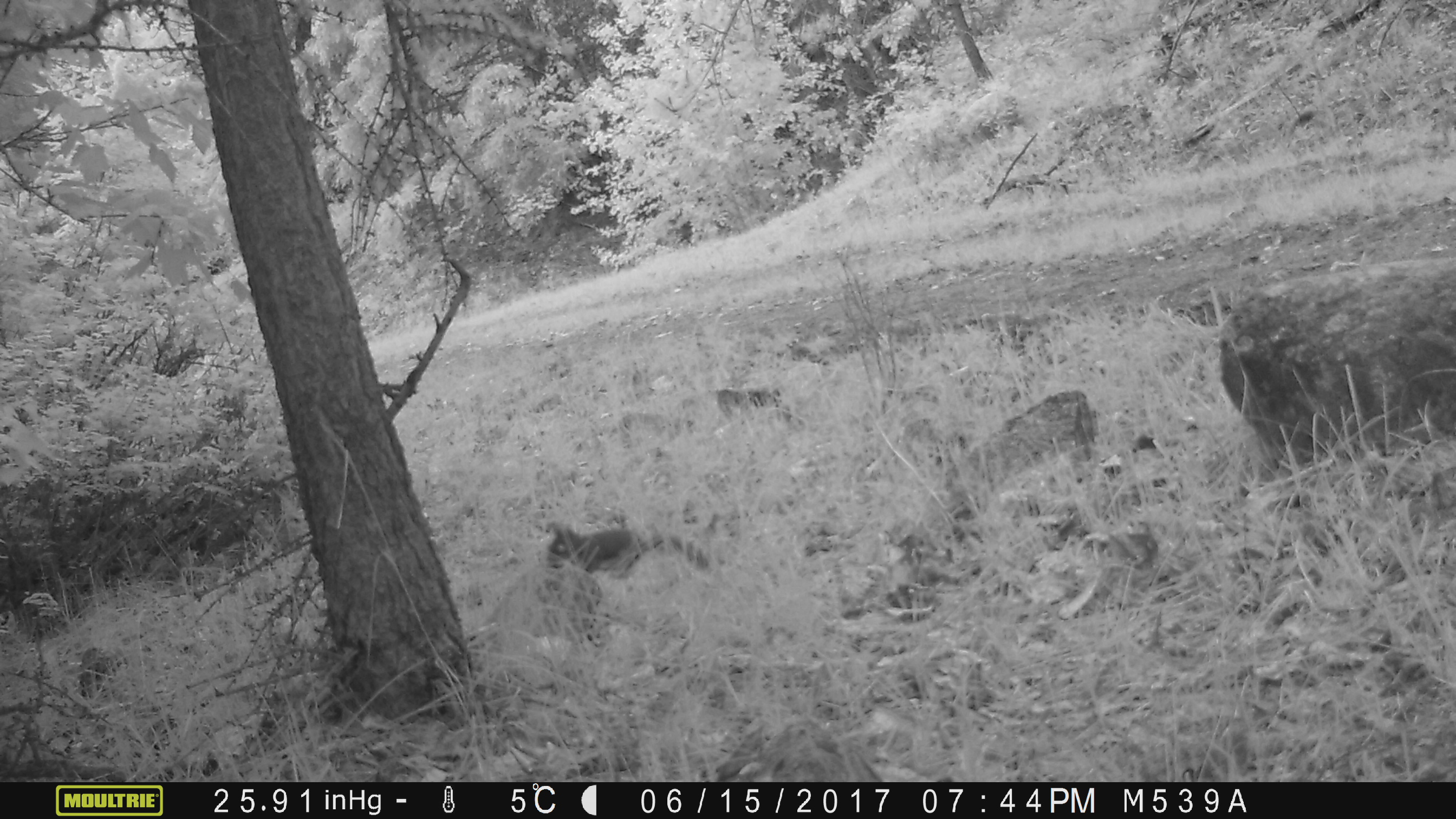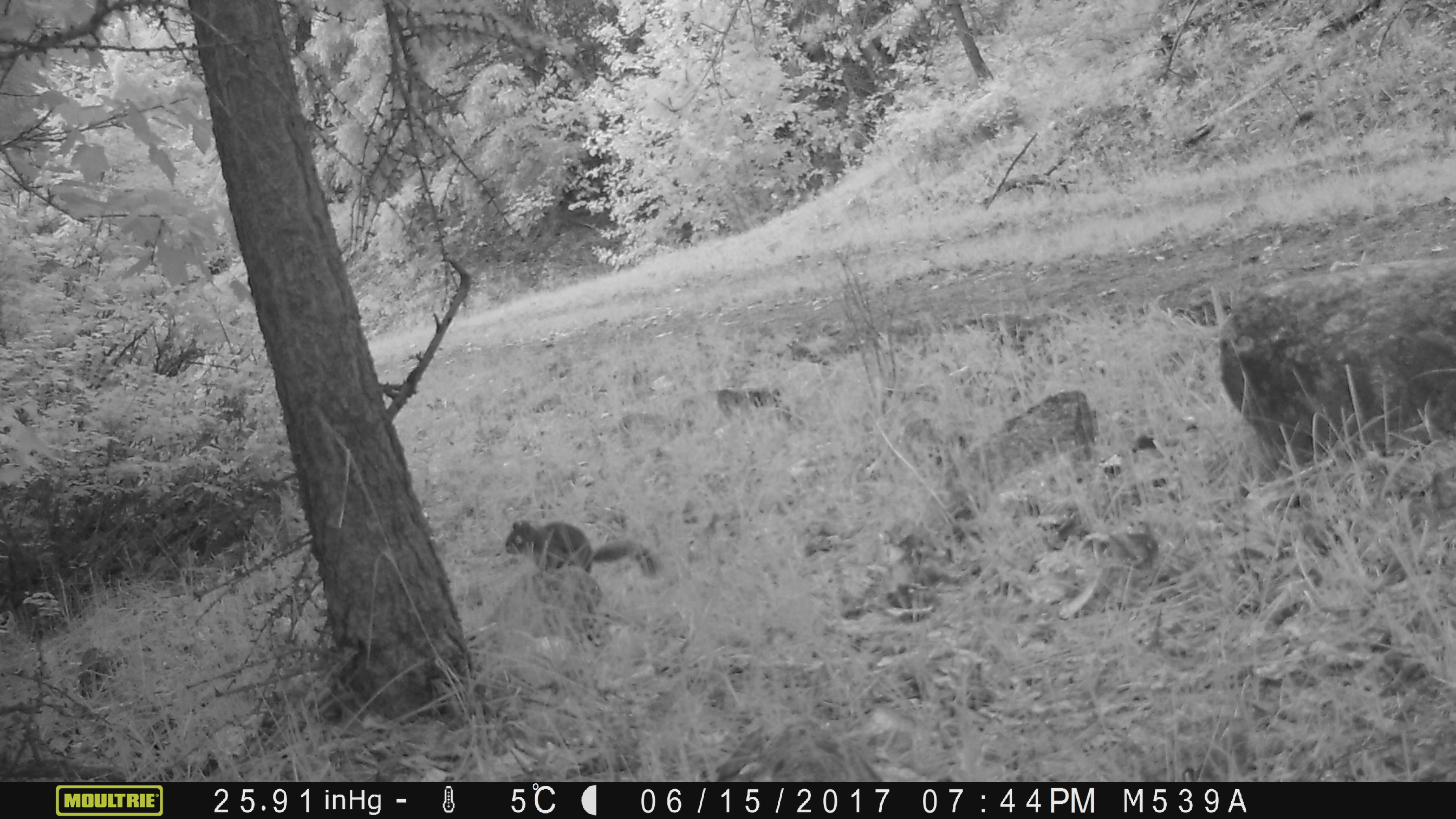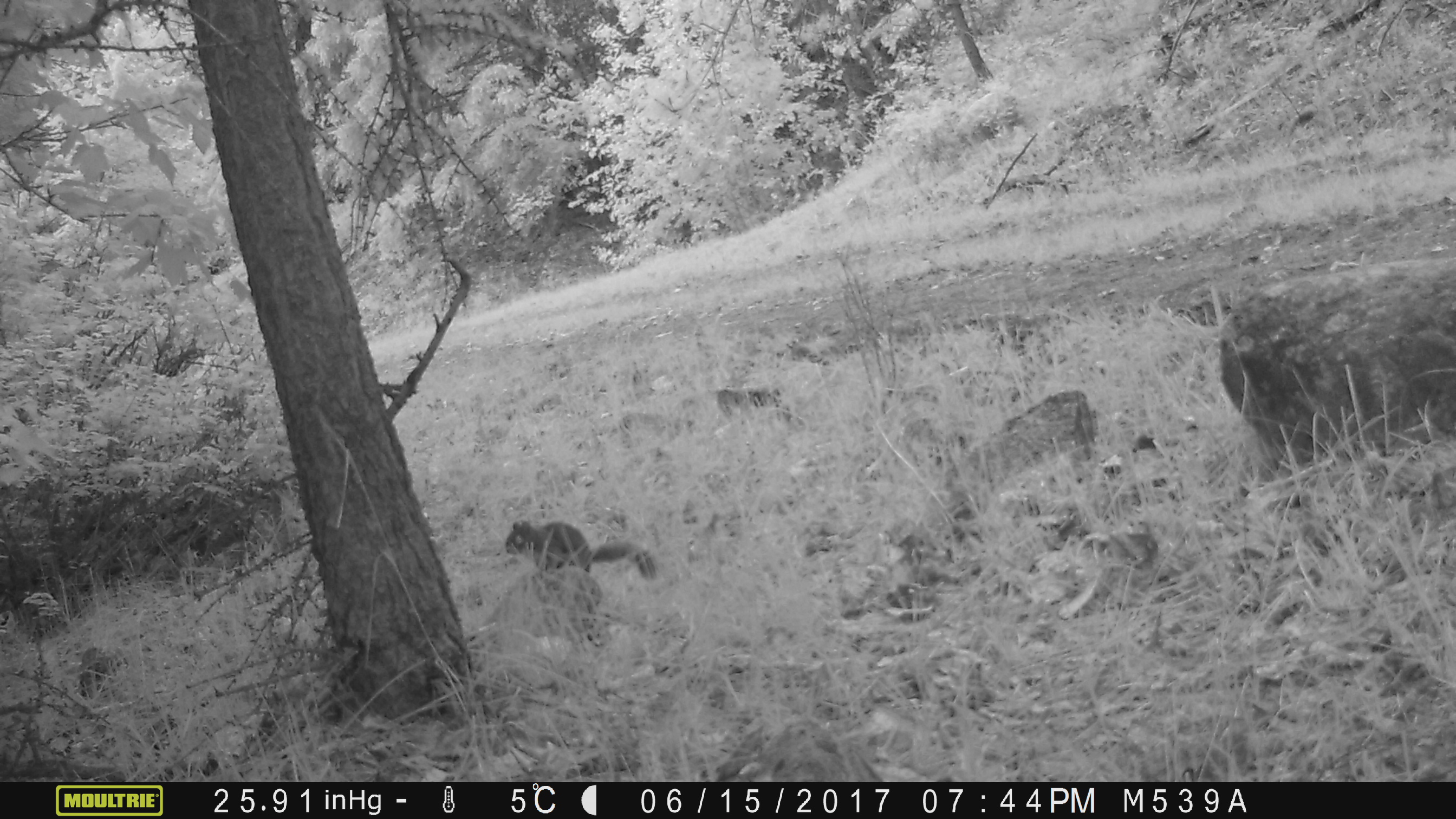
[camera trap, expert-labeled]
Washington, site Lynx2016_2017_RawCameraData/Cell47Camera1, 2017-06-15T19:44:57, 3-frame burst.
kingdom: Animalia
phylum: Chordata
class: Mammalia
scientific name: Mammalia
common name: small mammal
Small mammal (Mammalia). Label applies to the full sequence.